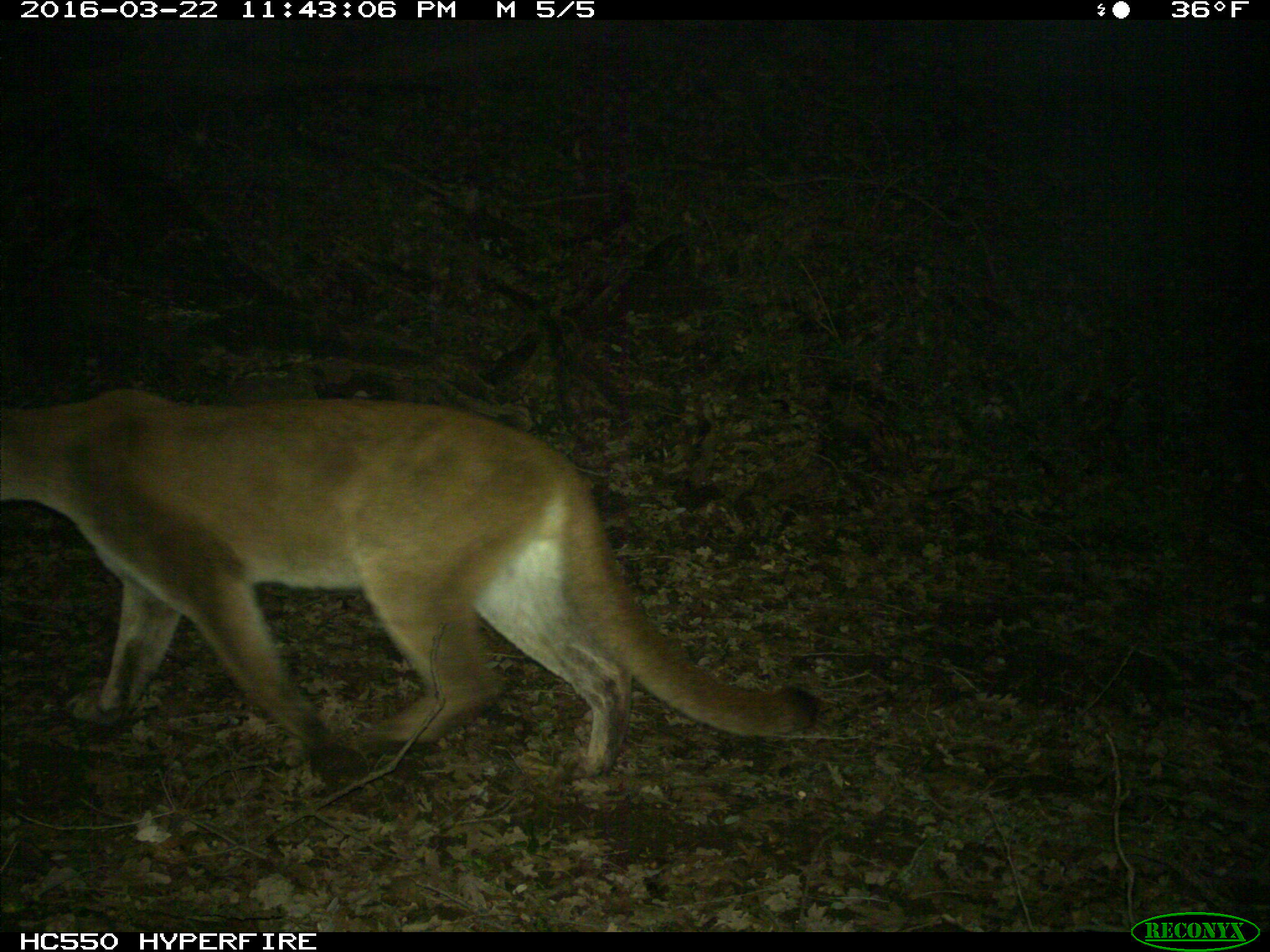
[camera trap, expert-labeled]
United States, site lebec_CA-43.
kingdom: Animalia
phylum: Chordata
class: Mammalia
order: Carnivora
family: Felidae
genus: Puma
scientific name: Puma concolor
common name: mountain lion